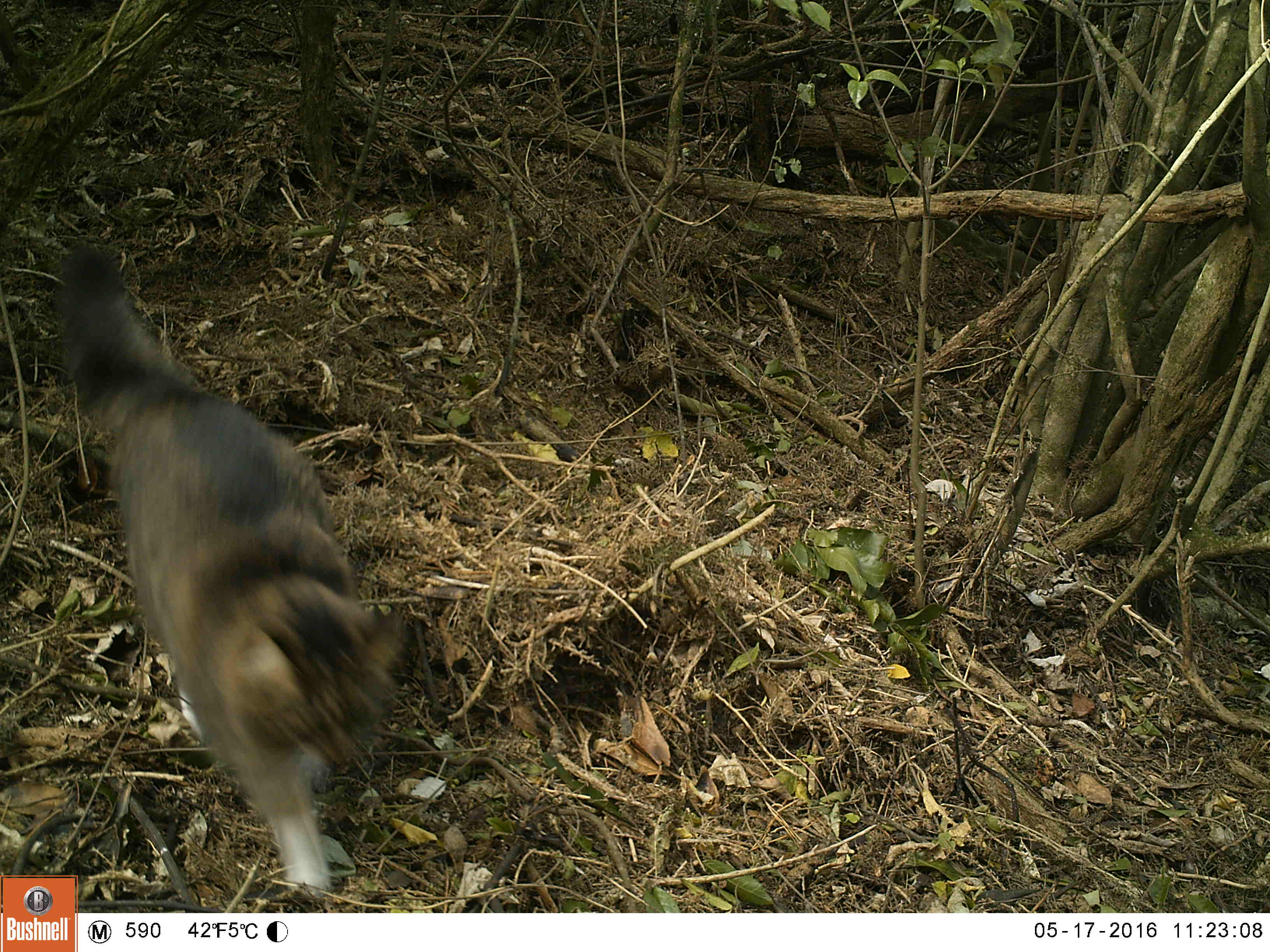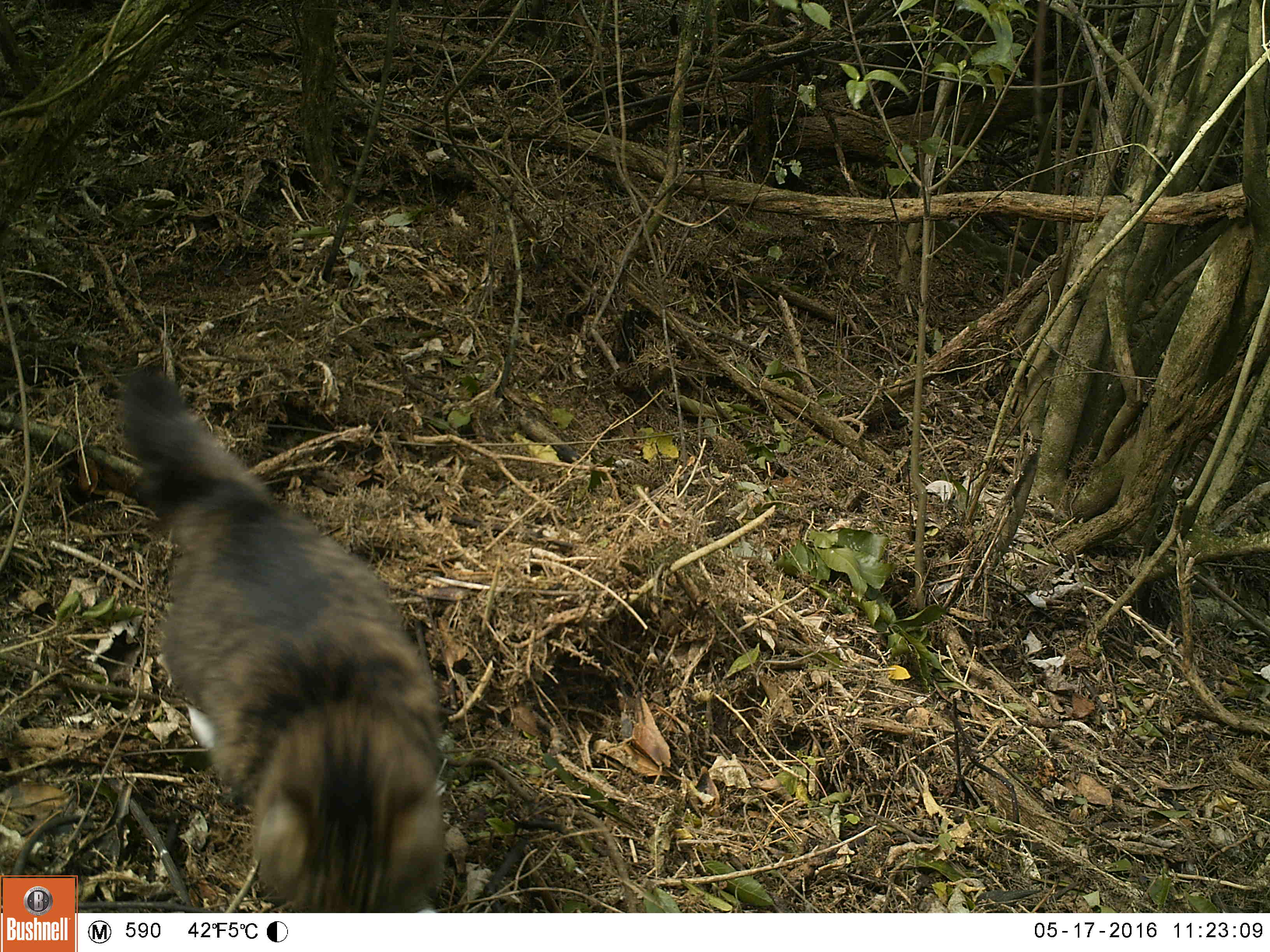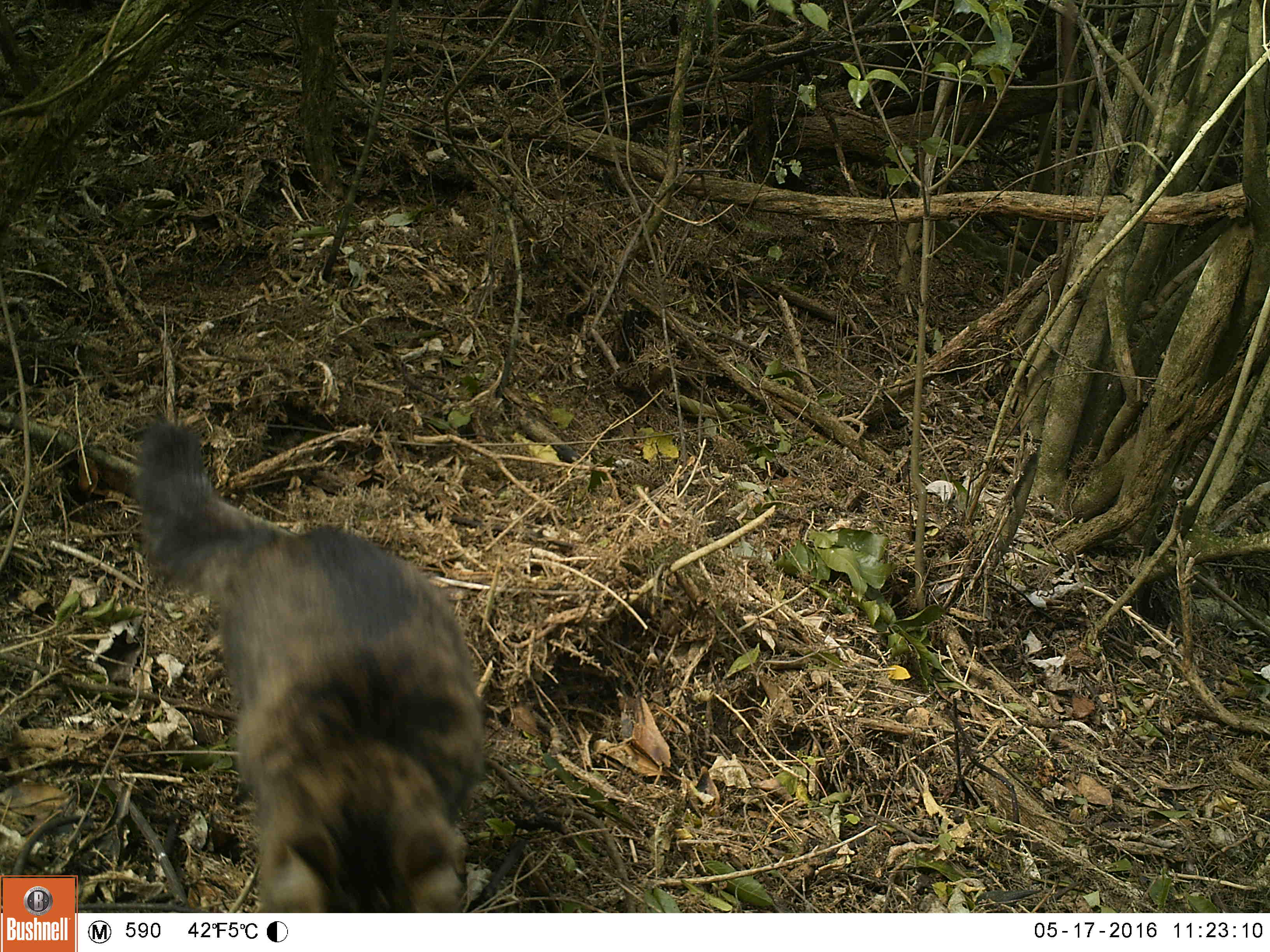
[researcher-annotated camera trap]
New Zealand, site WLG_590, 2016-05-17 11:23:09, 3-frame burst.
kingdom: Animalia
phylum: Chordata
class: Mammalia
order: Carnivora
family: Felidae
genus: Felis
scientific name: Felis catus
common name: domestic cat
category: cat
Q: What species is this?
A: Cat (domestic cat) (Felis catus).